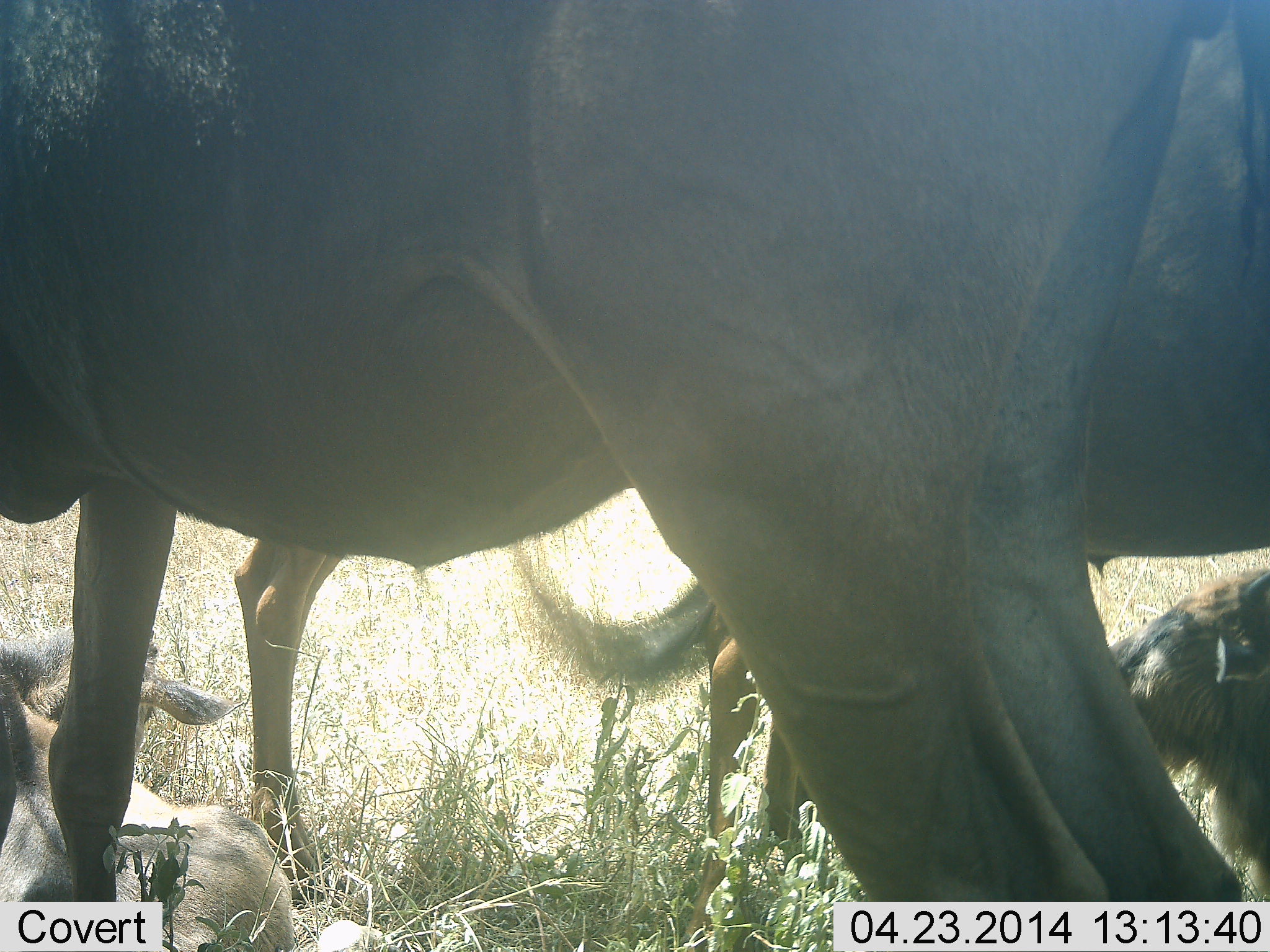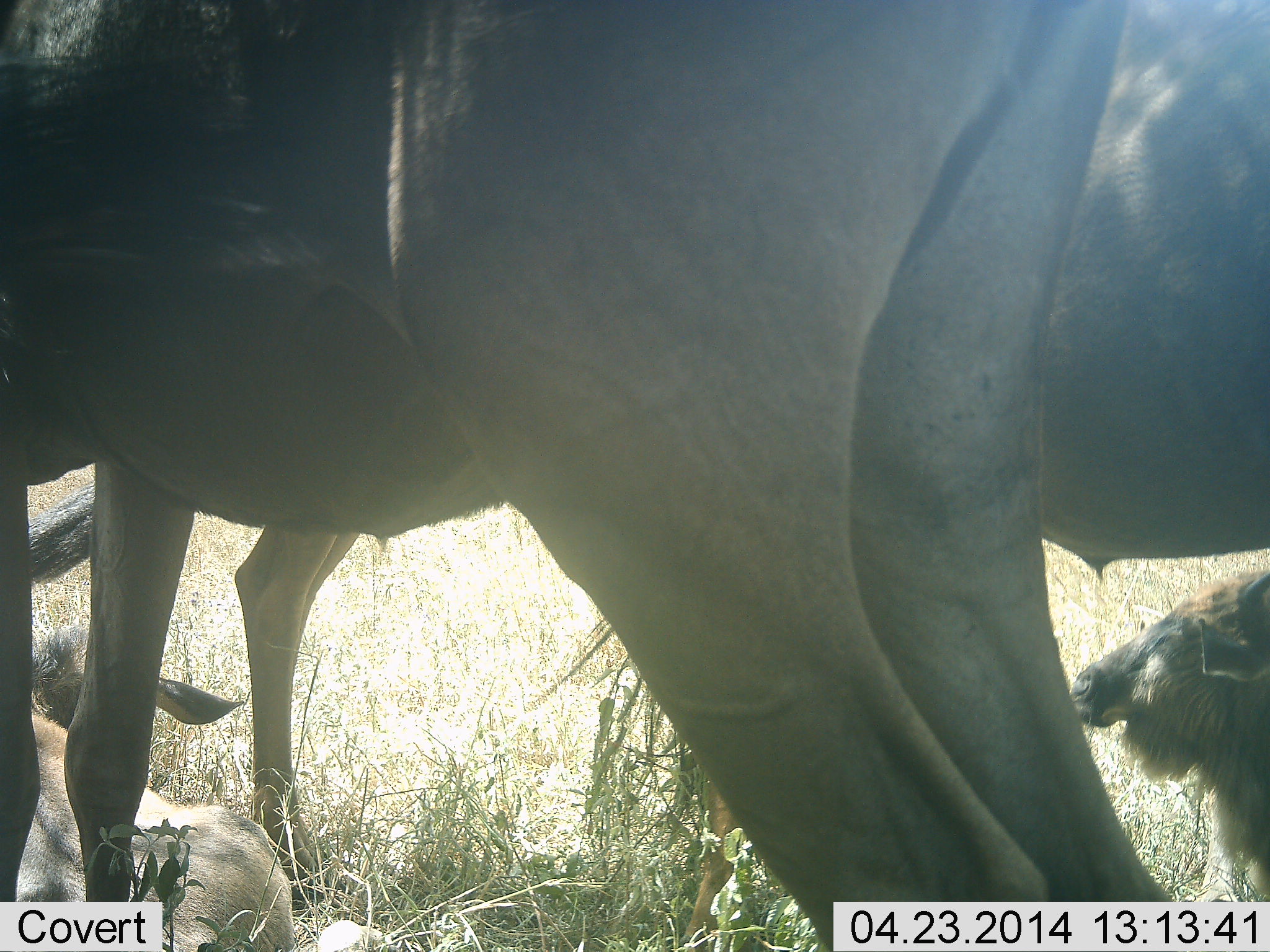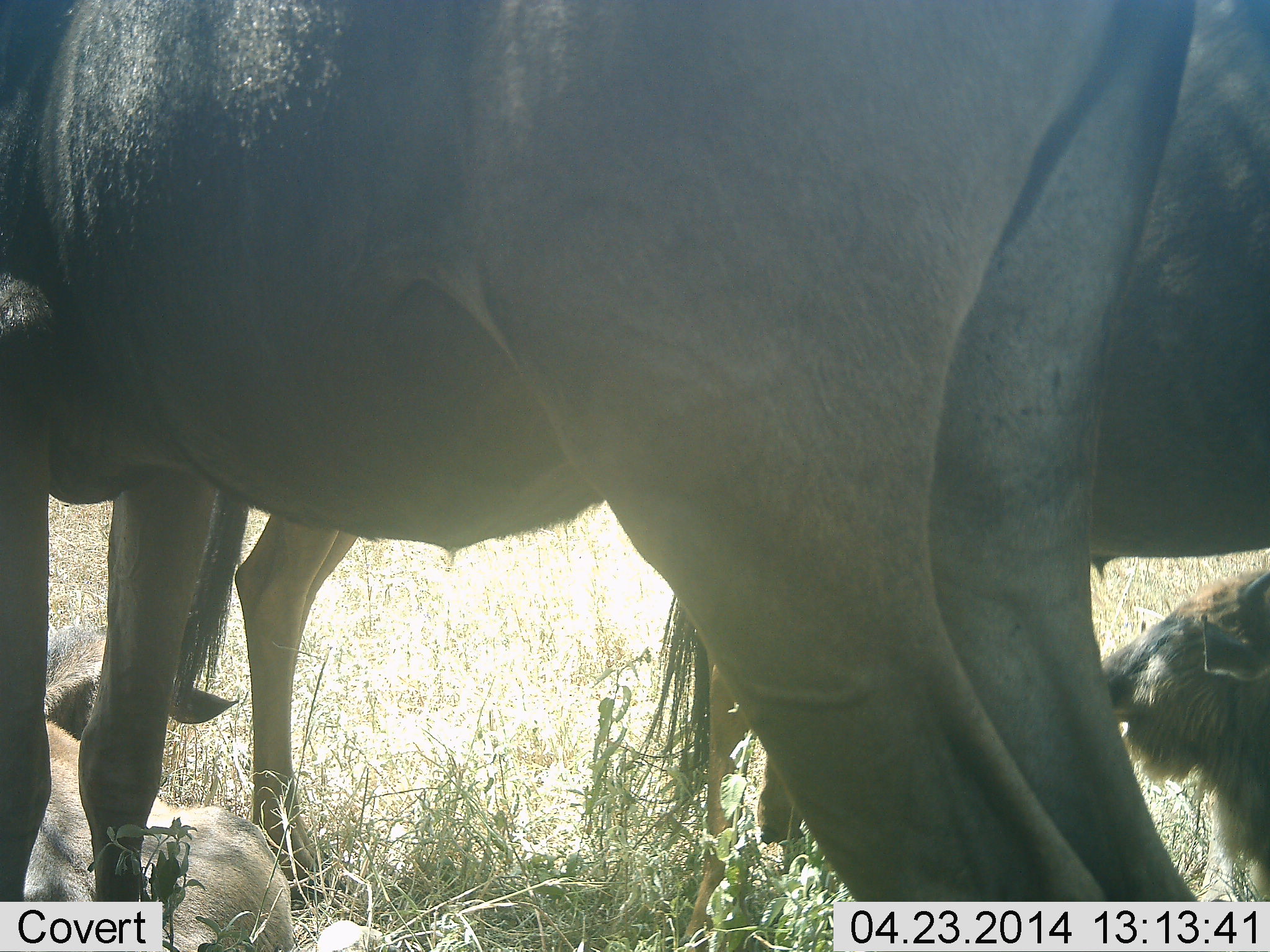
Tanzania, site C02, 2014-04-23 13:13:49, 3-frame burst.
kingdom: Animalia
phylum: Chordata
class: Mammalia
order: Artiodactyla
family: Bovidae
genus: Connochaetes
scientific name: Connochaetes taurinus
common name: blue wildebeest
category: wildebeest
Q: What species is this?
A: Wildebeest (blue wildebeest) (Connochaetes taurinus).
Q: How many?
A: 4.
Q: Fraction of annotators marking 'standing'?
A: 80%.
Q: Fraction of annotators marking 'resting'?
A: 90%.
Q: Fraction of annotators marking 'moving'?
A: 0%.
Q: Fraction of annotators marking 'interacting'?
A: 20%.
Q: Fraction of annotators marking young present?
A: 40%.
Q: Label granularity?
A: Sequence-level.